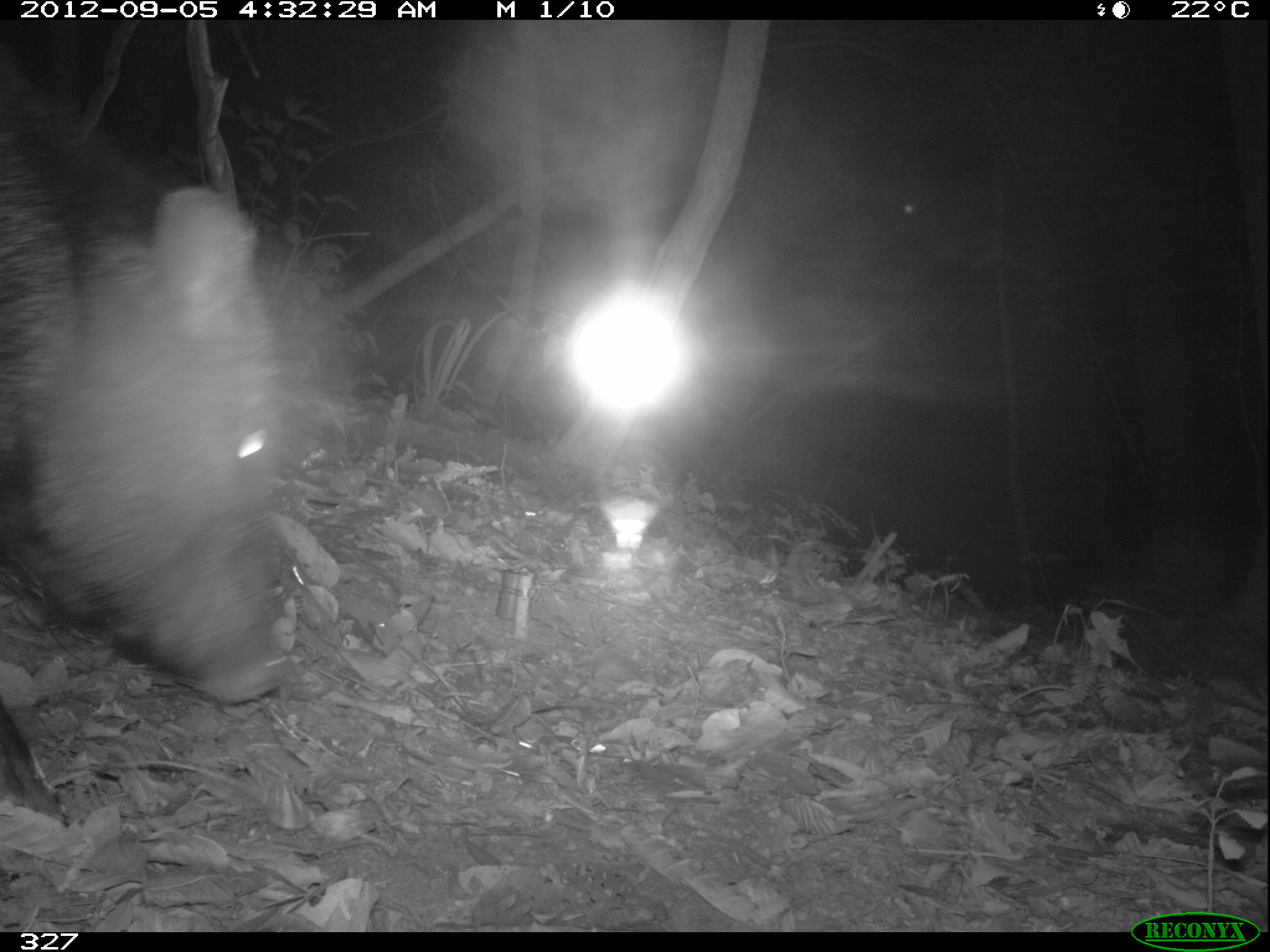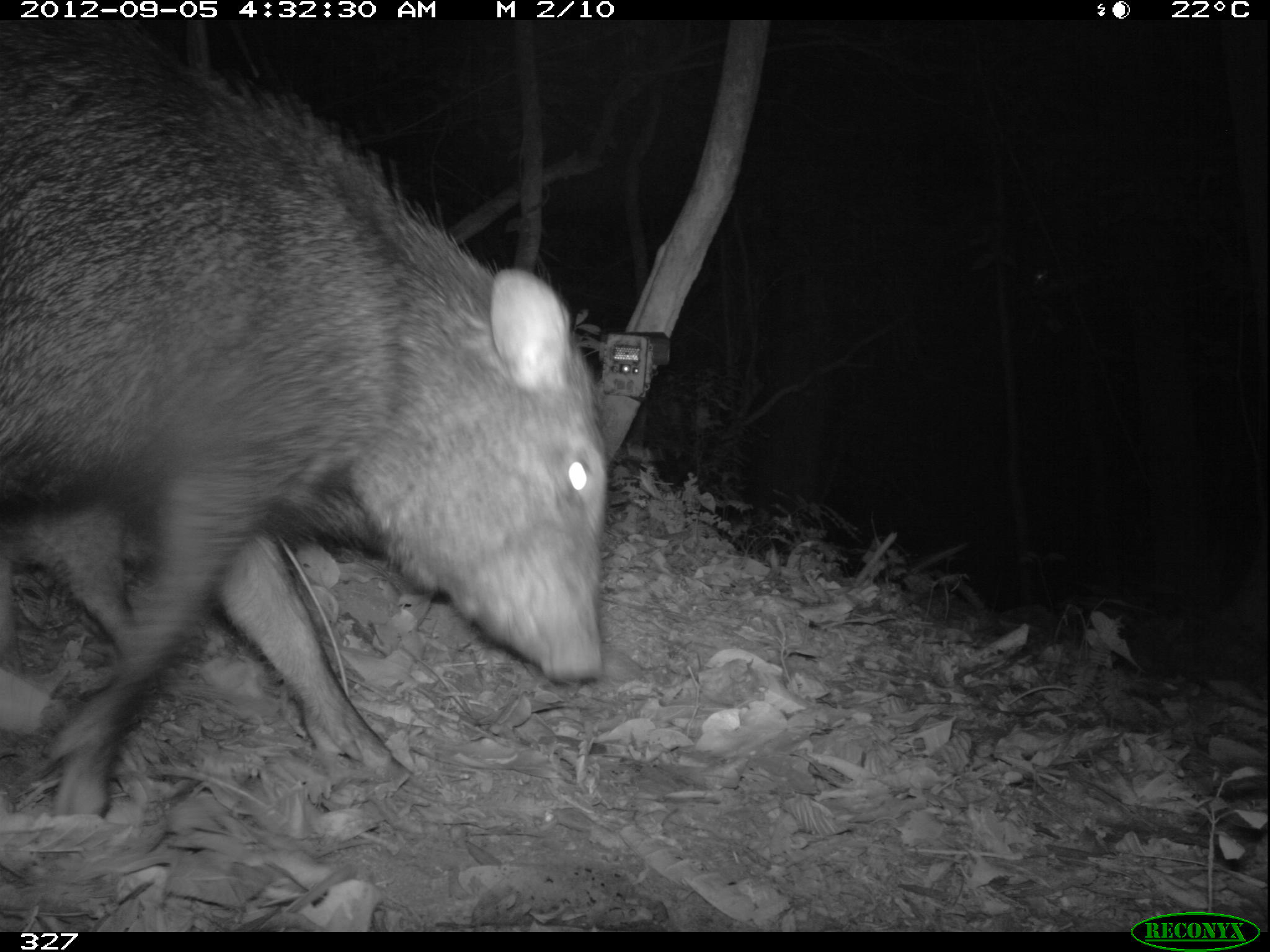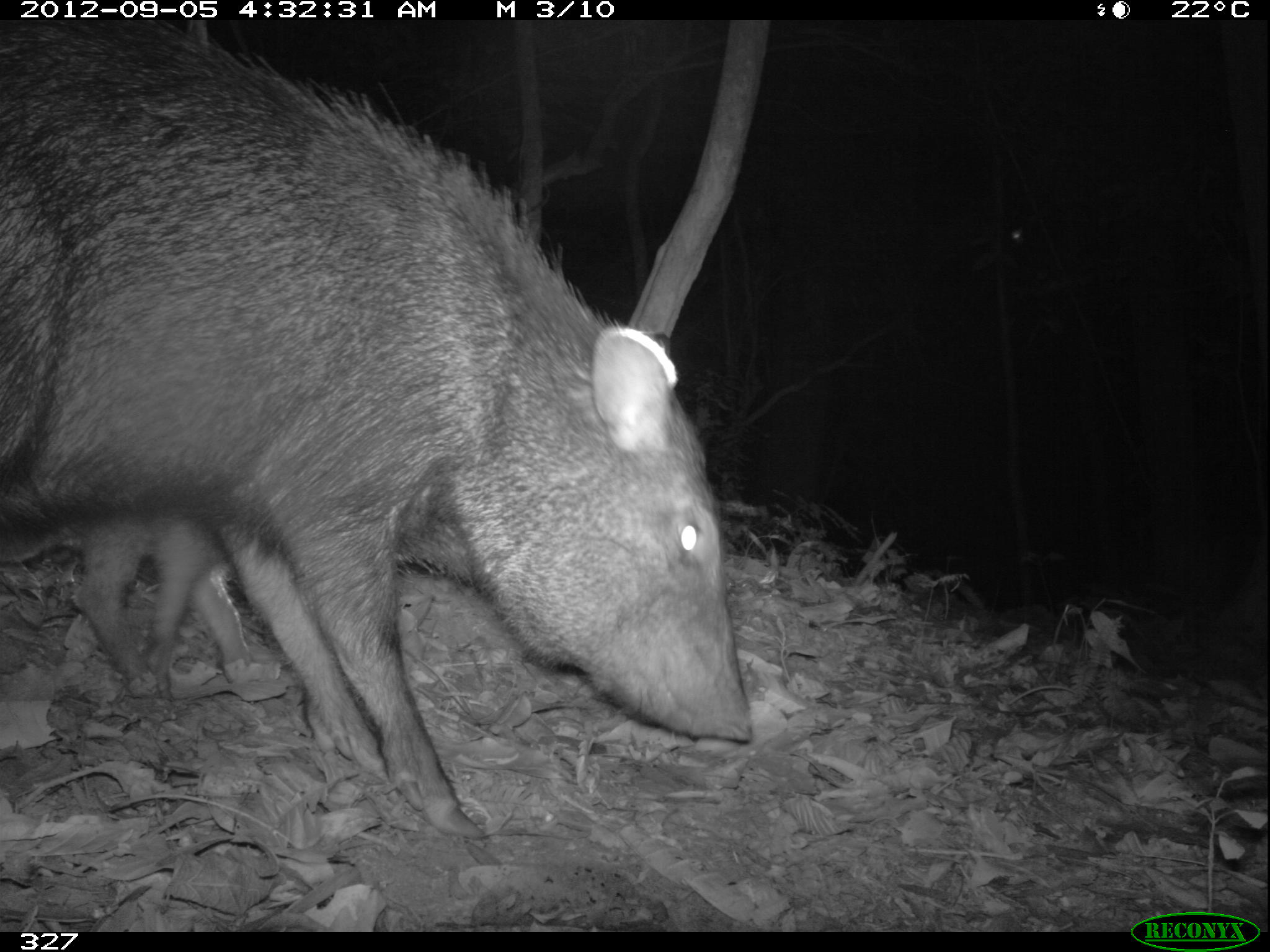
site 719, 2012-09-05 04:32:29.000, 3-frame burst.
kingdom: Animalia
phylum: Chordata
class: Mammalia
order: Artiodactyla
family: Tayassuidae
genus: Pecari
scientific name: Pecari tajacu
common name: collared peccary